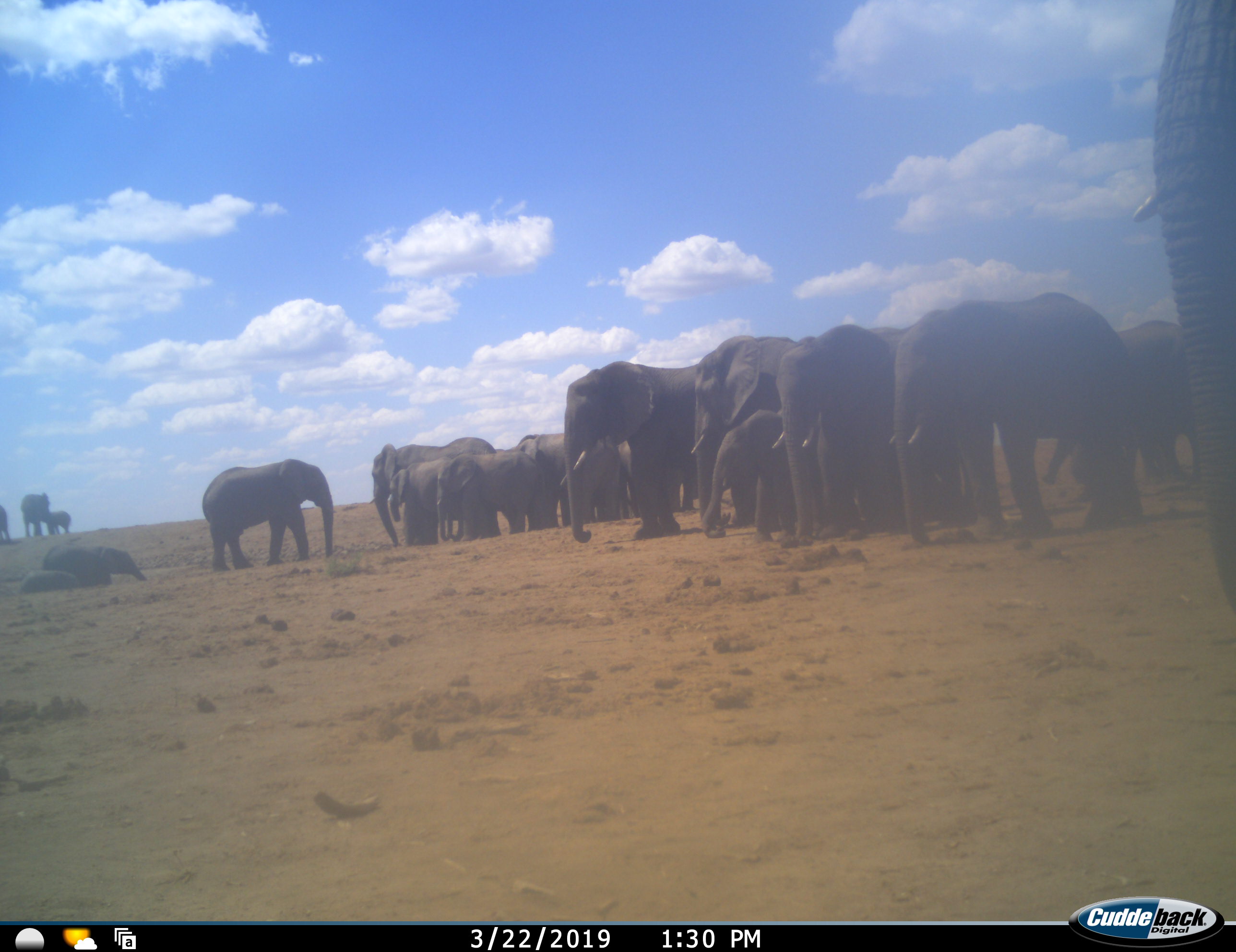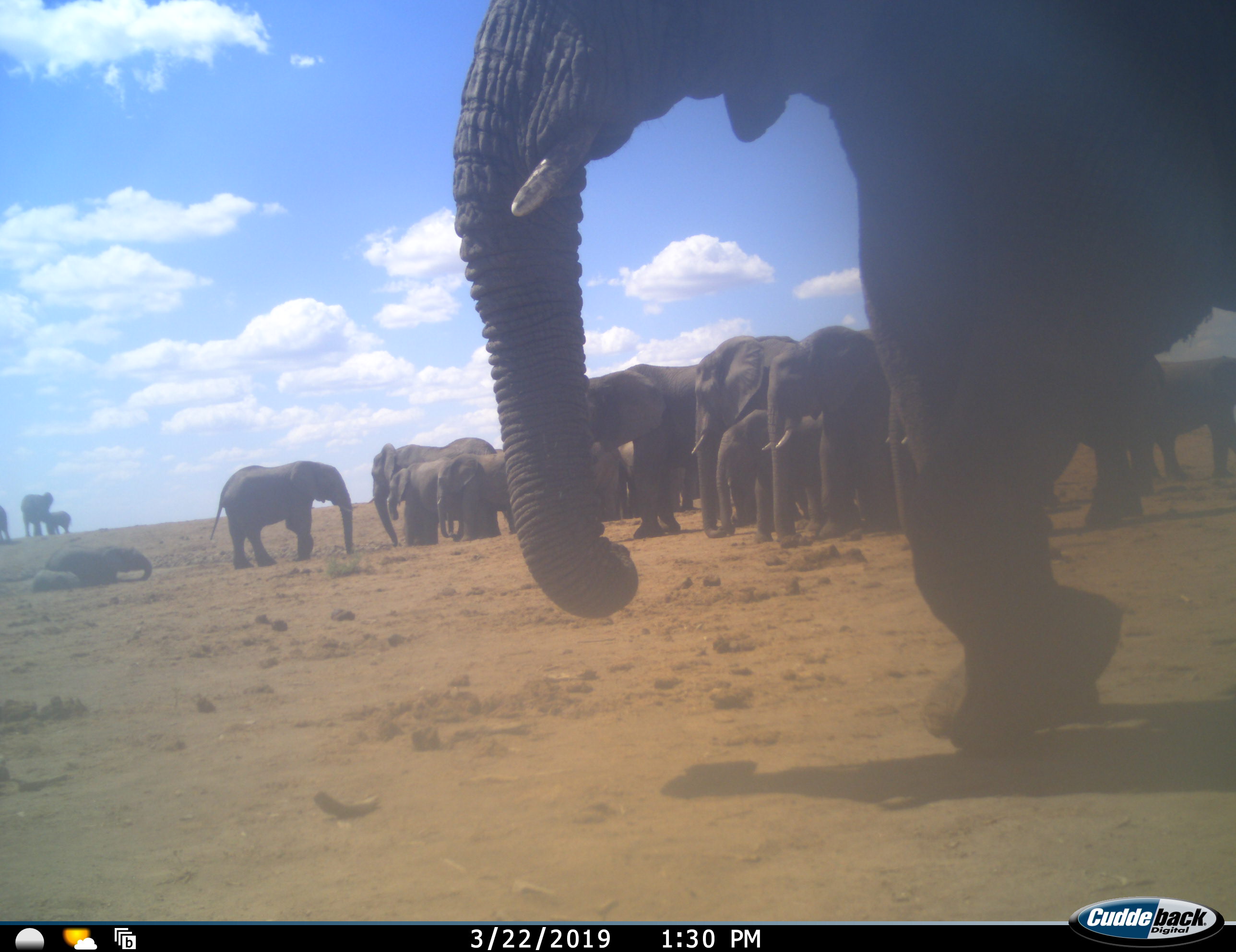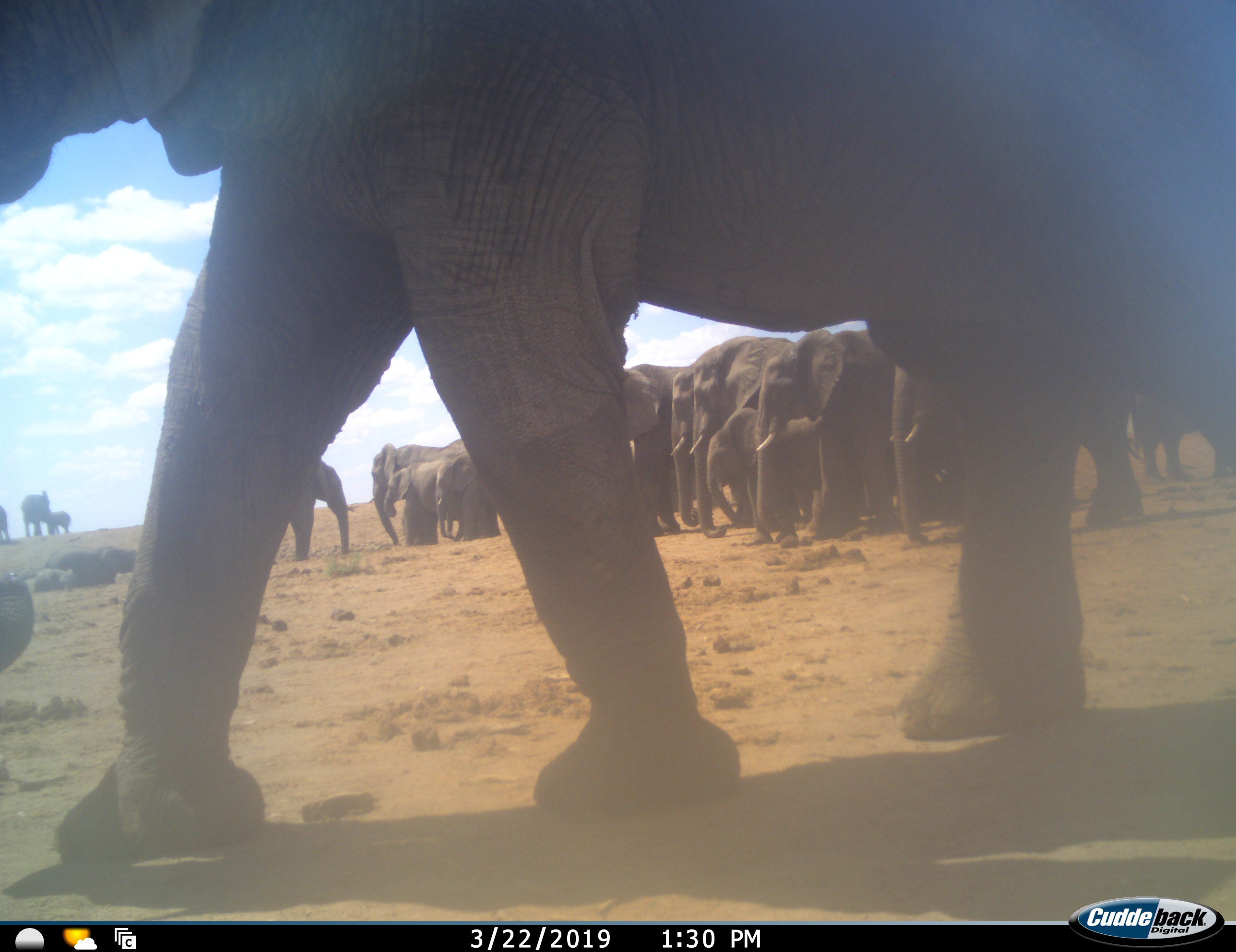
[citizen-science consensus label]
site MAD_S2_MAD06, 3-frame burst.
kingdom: Animalia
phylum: Chordata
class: Mammalia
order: Proboscidea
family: Elephantidae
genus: Loxodonta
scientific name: Loxodonta africana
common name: african bush elephant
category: elephant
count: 11-50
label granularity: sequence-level